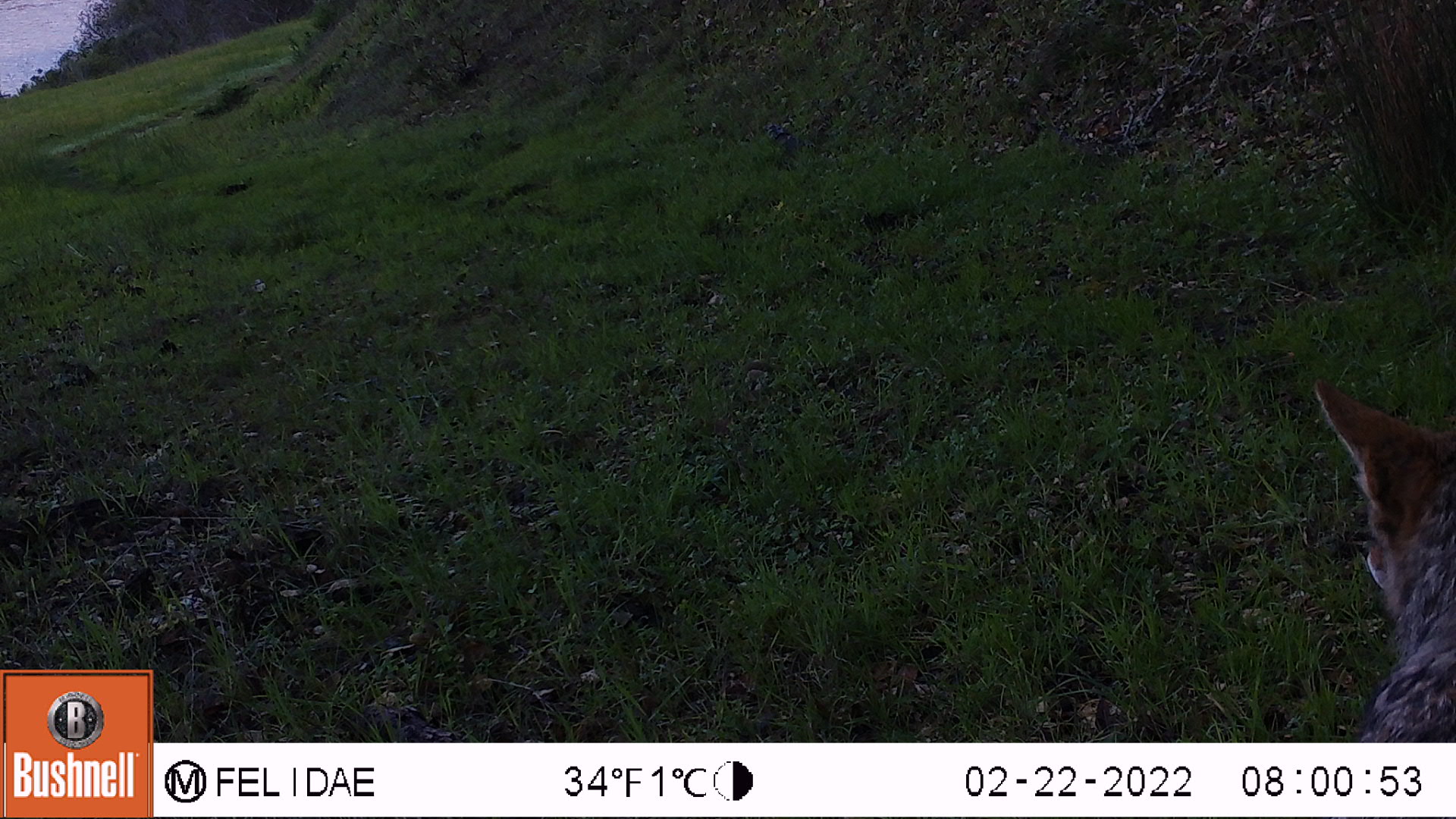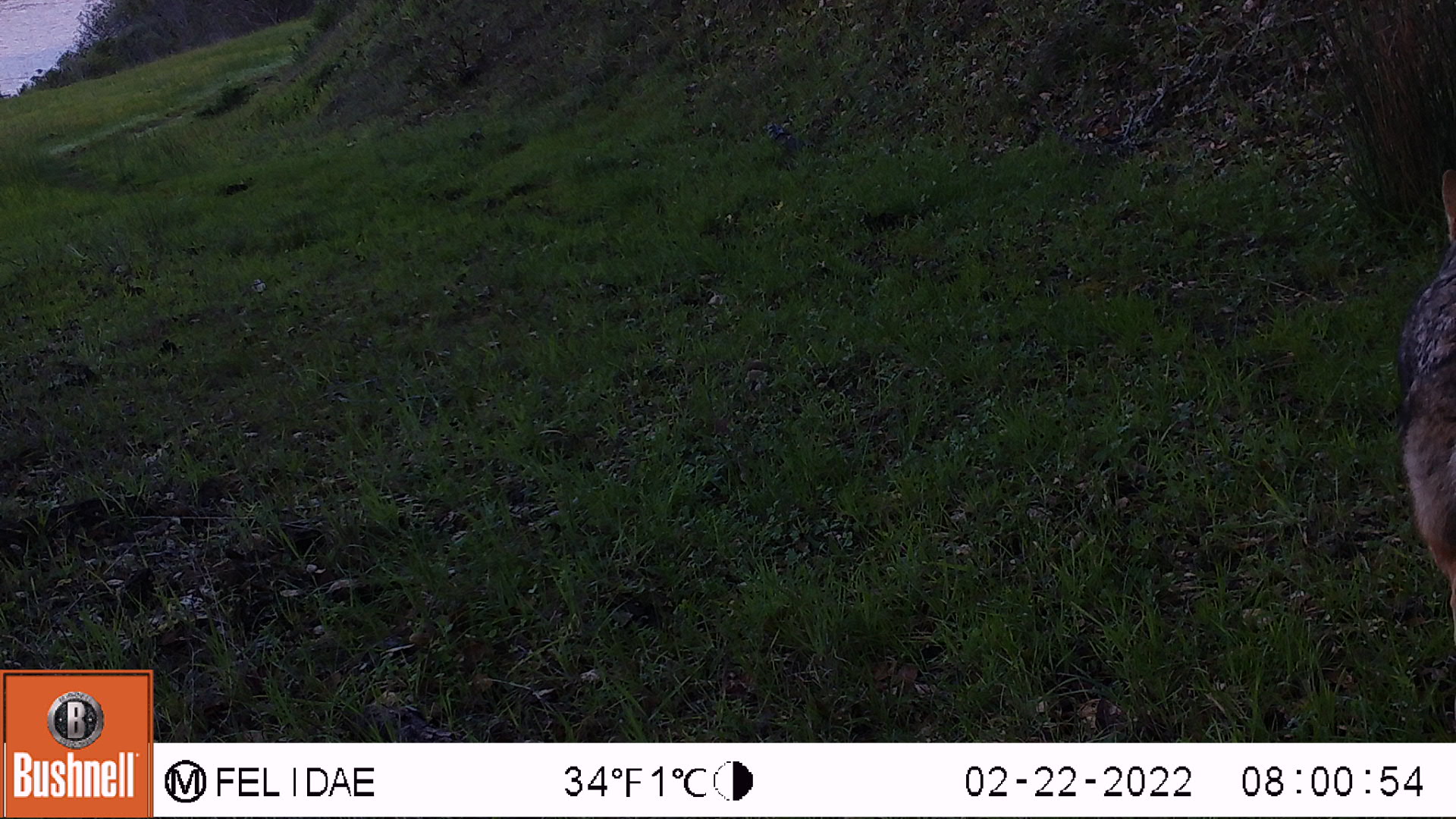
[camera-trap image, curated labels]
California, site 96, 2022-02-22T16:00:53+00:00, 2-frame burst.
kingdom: Animalia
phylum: Chordata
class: Mammalia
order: Carnivora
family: Canidae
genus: Canis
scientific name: Canis latrans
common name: coyote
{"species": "coyote (Canis latrans)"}